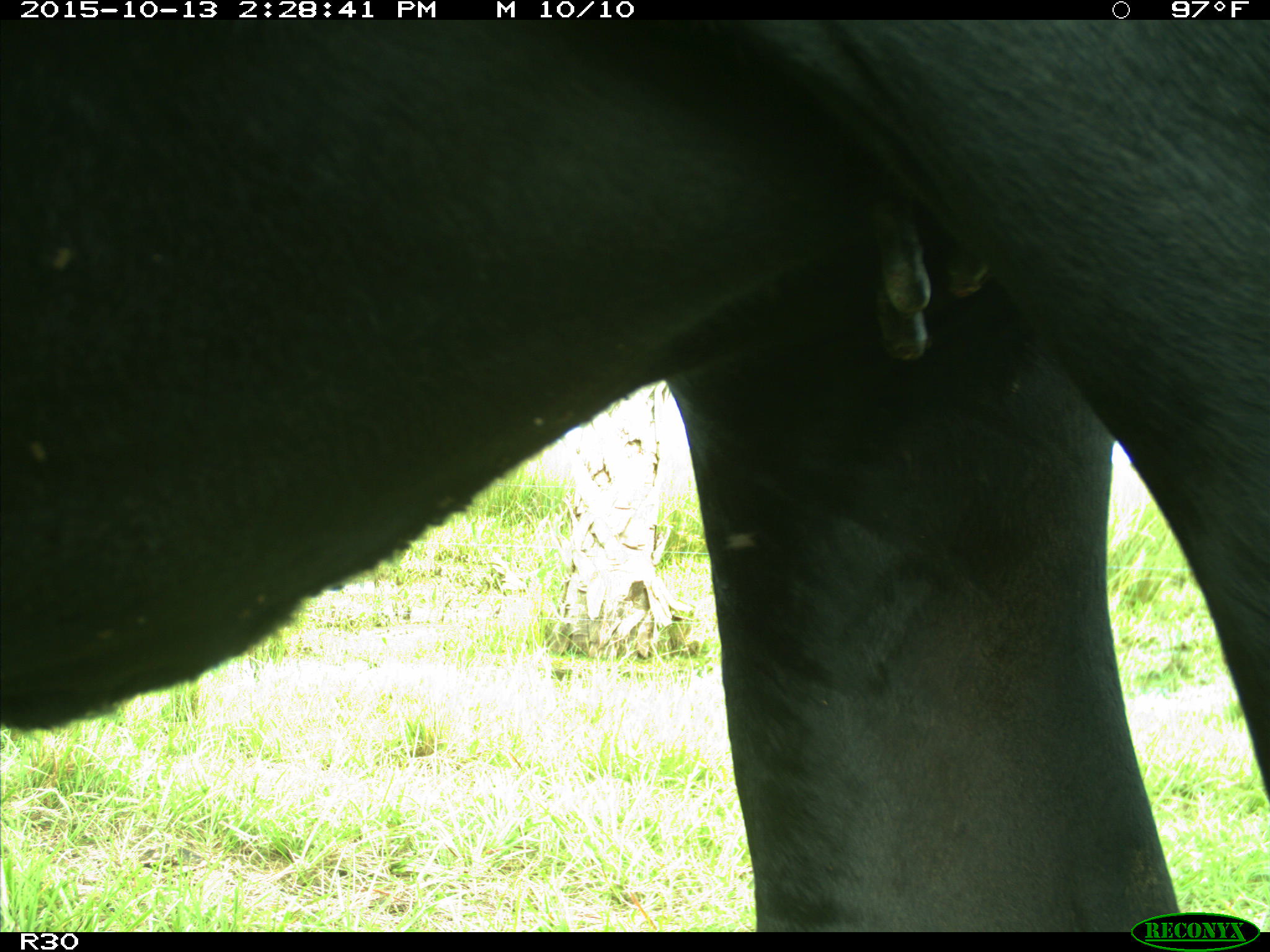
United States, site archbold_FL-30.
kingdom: Animalia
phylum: Chordata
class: Mammalia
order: Artiodactyla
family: Bovidae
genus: Bos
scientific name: Bos taurus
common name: domestic cow